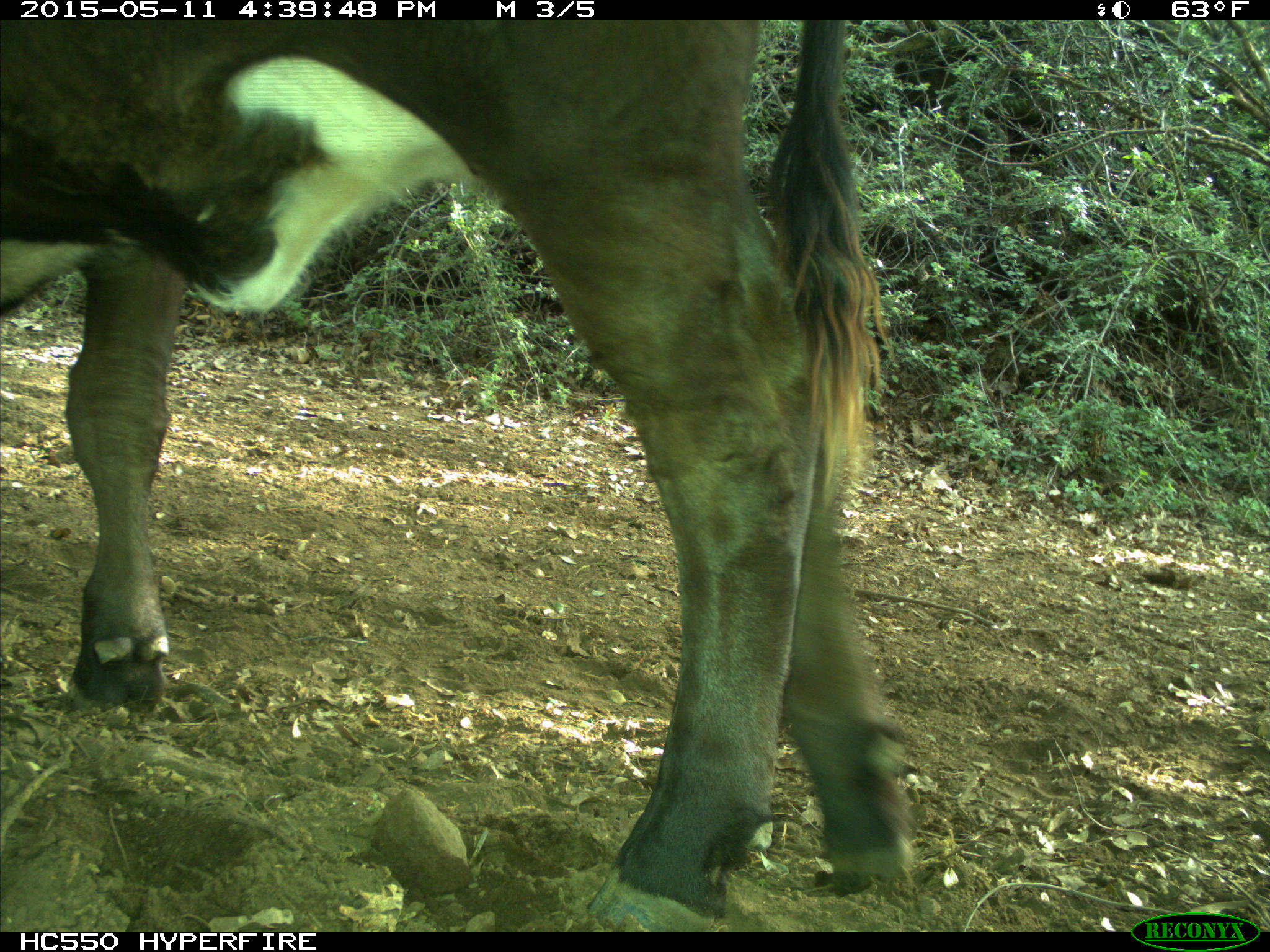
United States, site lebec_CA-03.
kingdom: Animalia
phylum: Chordata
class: Mammalia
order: Artiodactyla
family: Bovidae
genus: Bos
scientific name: Bos taurus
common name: domestic cow